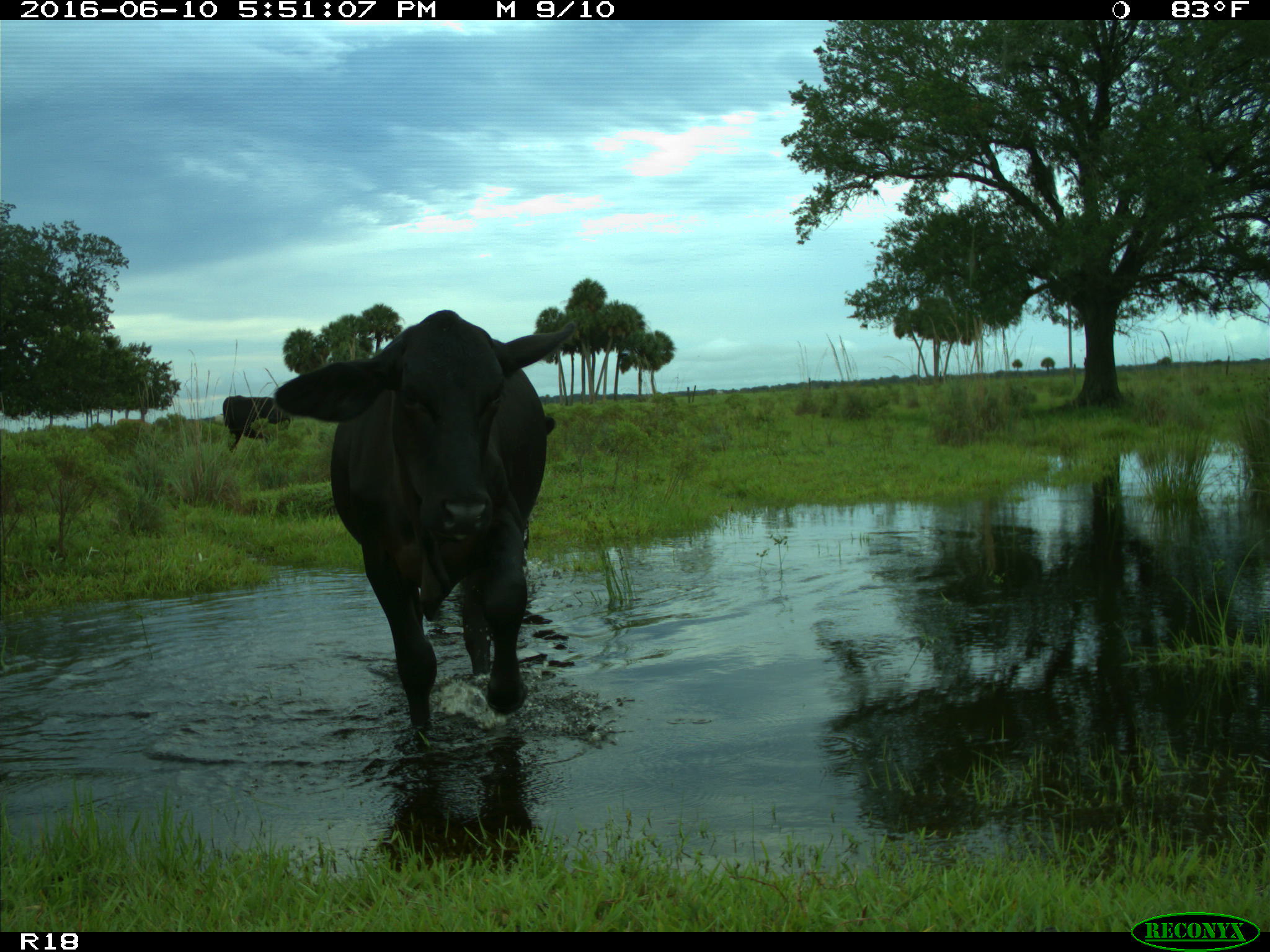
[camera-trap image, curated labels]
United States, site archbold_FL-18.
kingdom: Animalia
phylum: Chordata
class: Mammalia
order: Artiodactyla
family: Bovidae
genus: Bos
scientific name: Bos taurus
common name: domestic cow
Bos taurus (domestic cow).